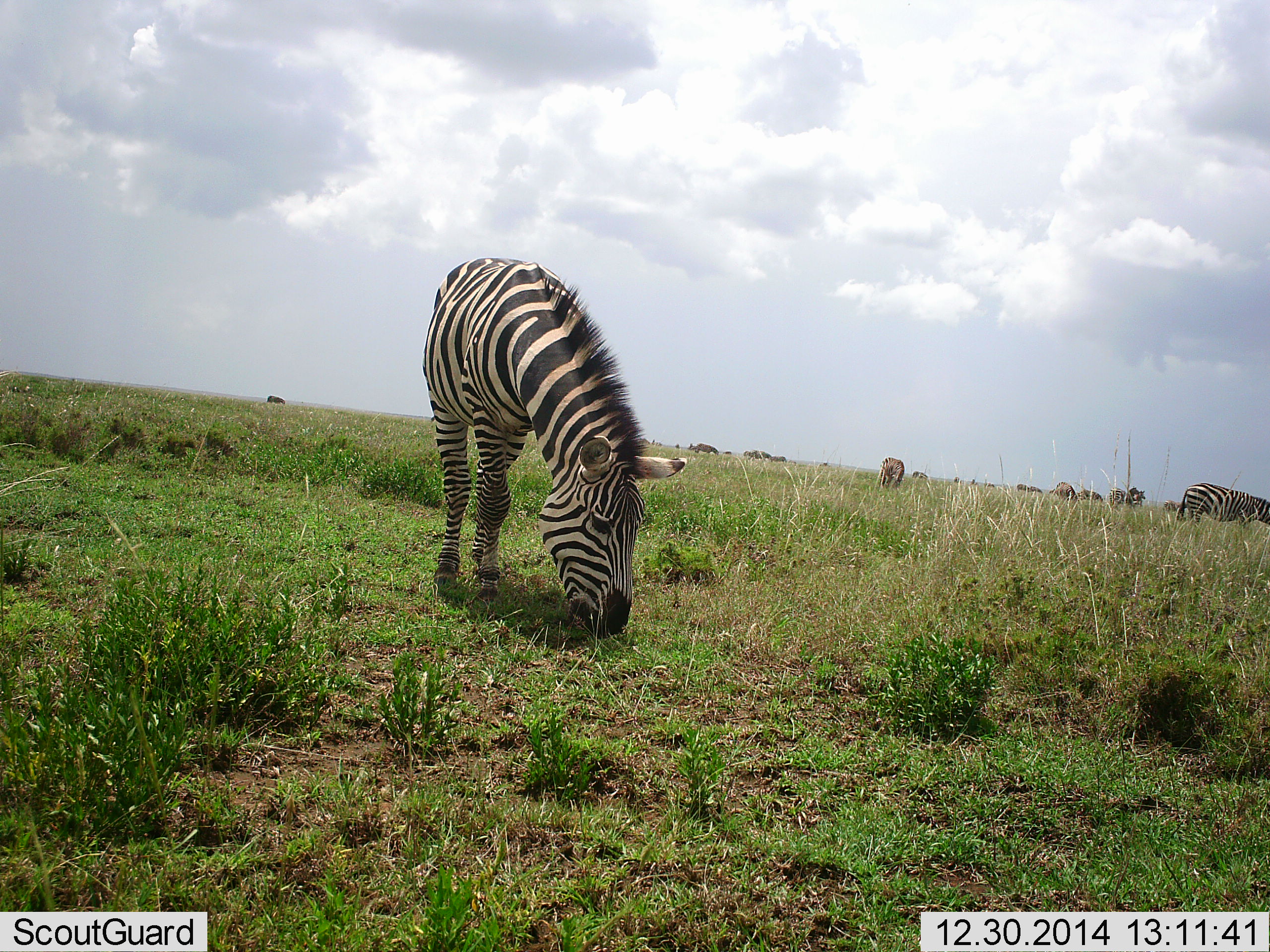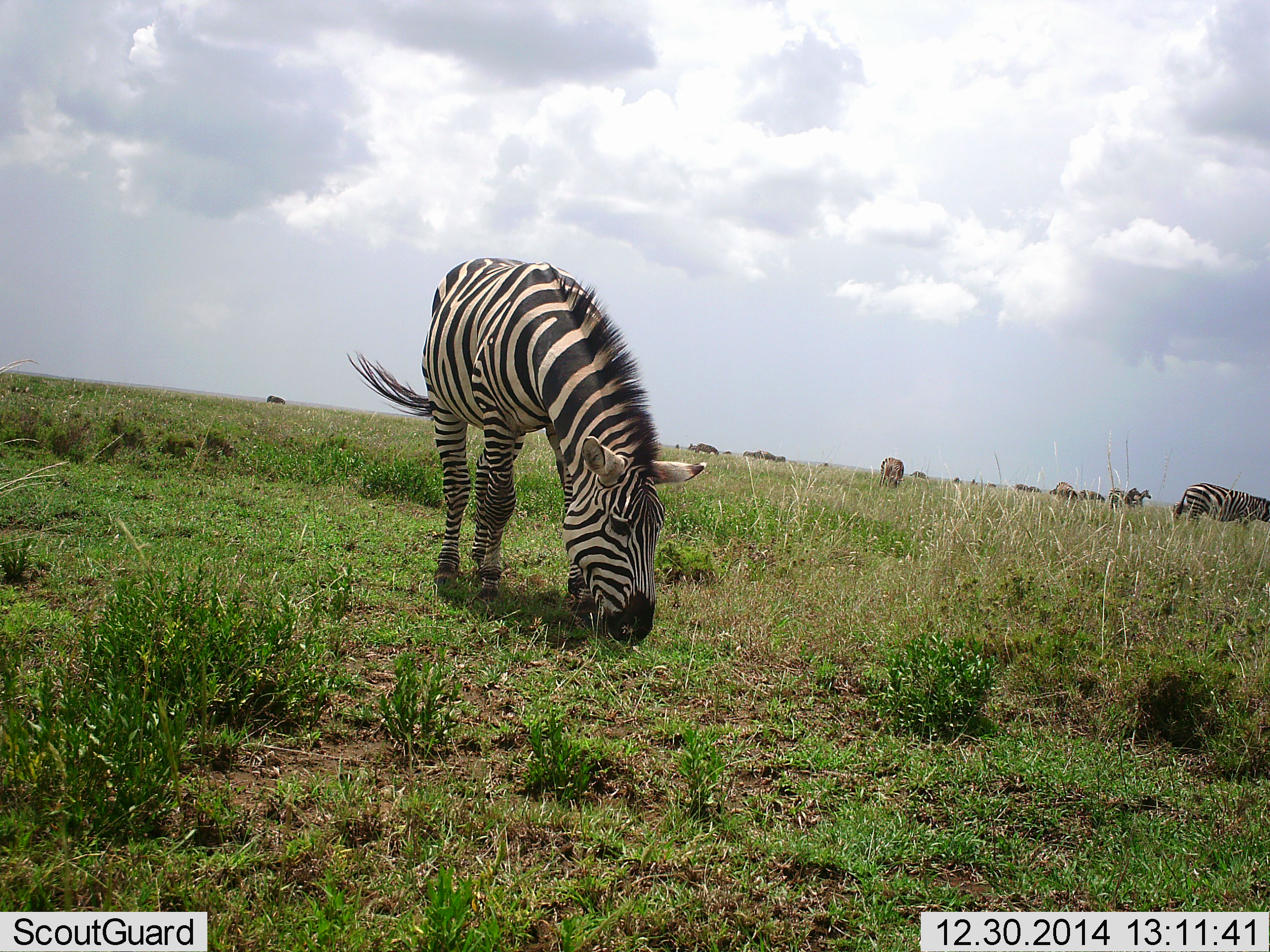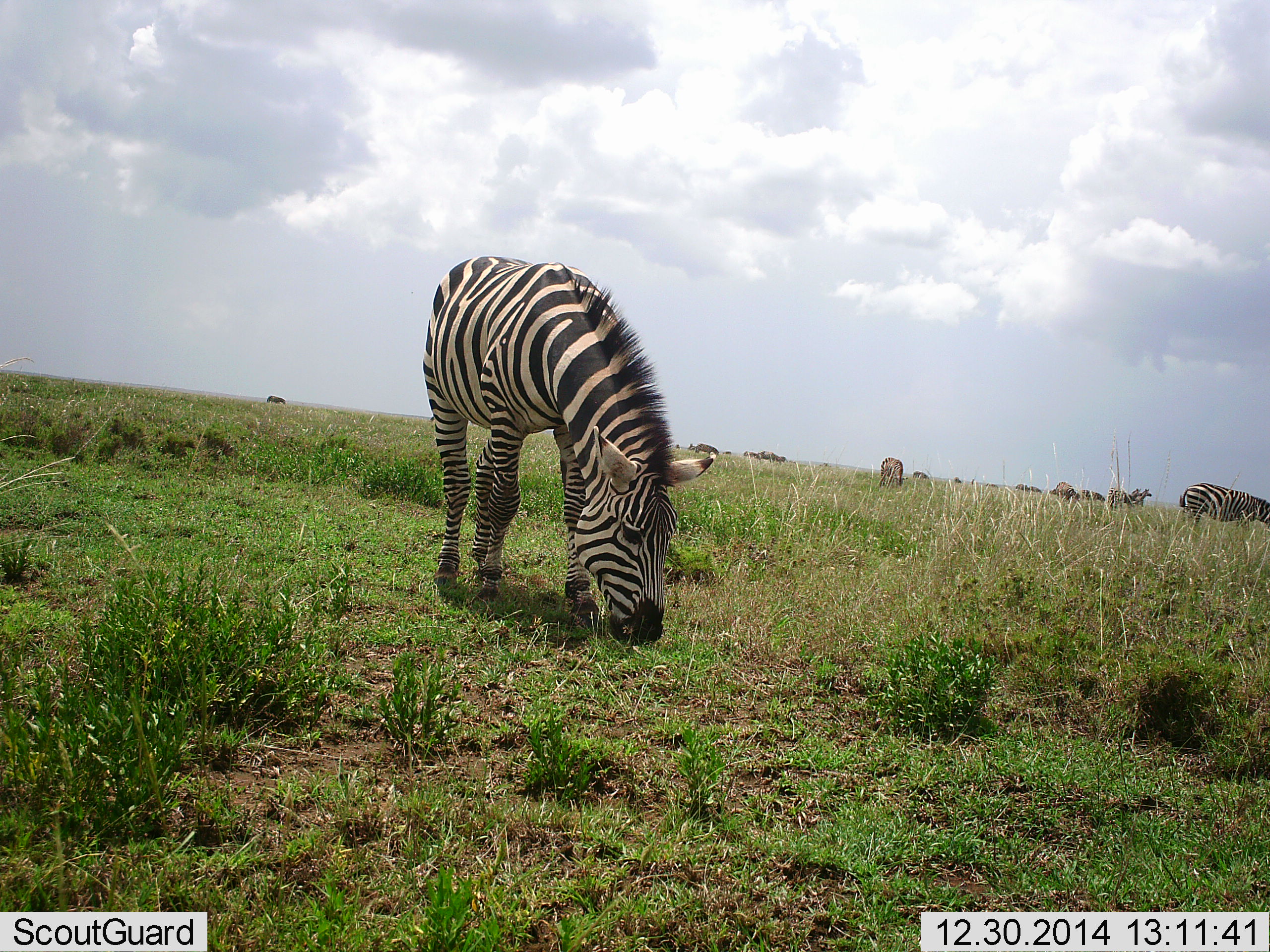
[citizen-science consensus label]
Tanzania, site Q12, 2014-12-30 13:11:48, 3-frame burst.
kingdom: Animalia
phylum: Chordata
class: Mammalia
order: Perissodactyla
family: Equidae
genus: Equus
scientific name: Equus quagga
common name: plains zebra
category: zebra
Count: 5.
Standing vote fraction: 60%.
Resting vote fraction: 0%.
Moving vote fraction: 10%.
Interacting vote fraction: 0%.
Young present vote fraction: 0%.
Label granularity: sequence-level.